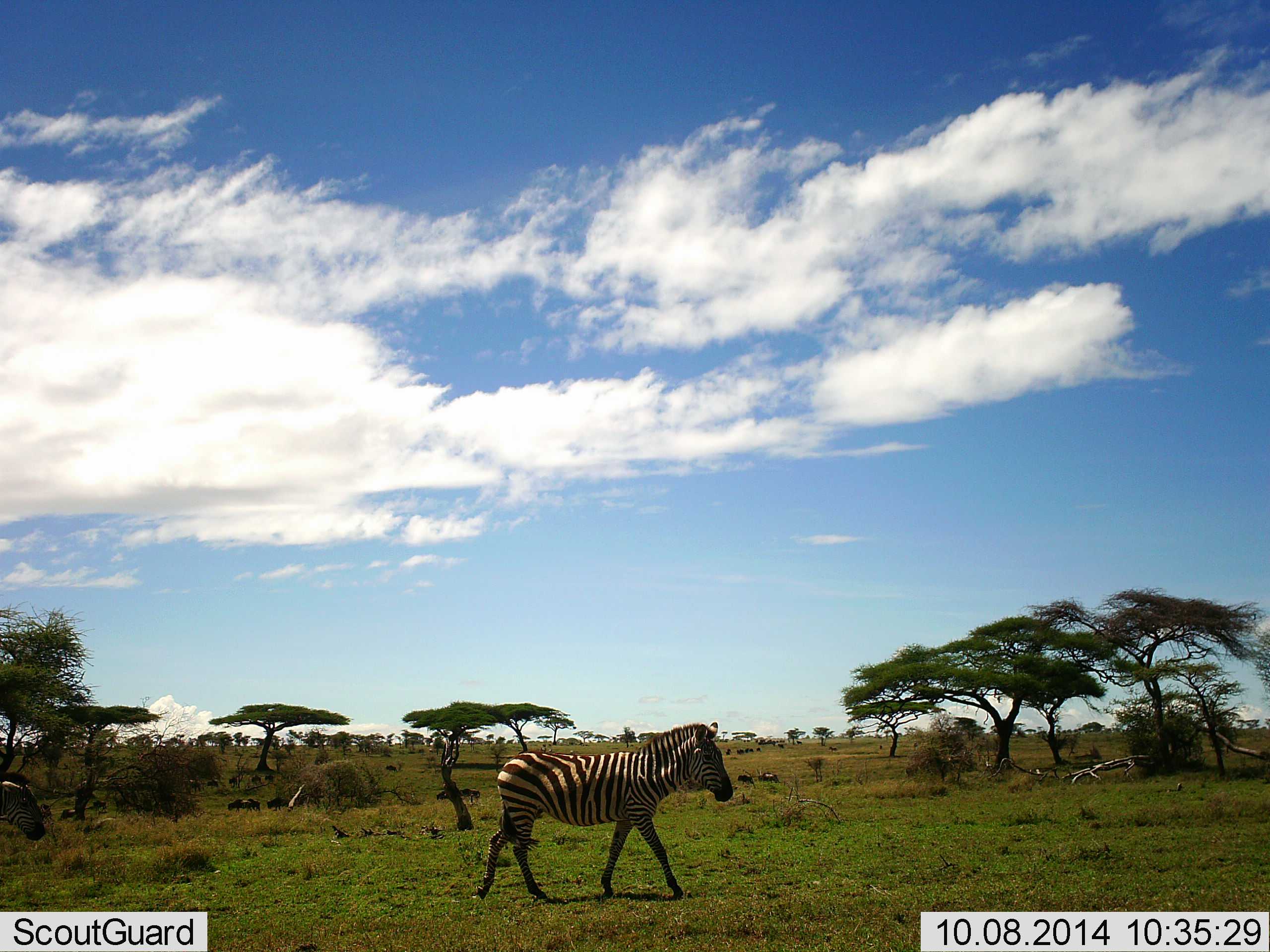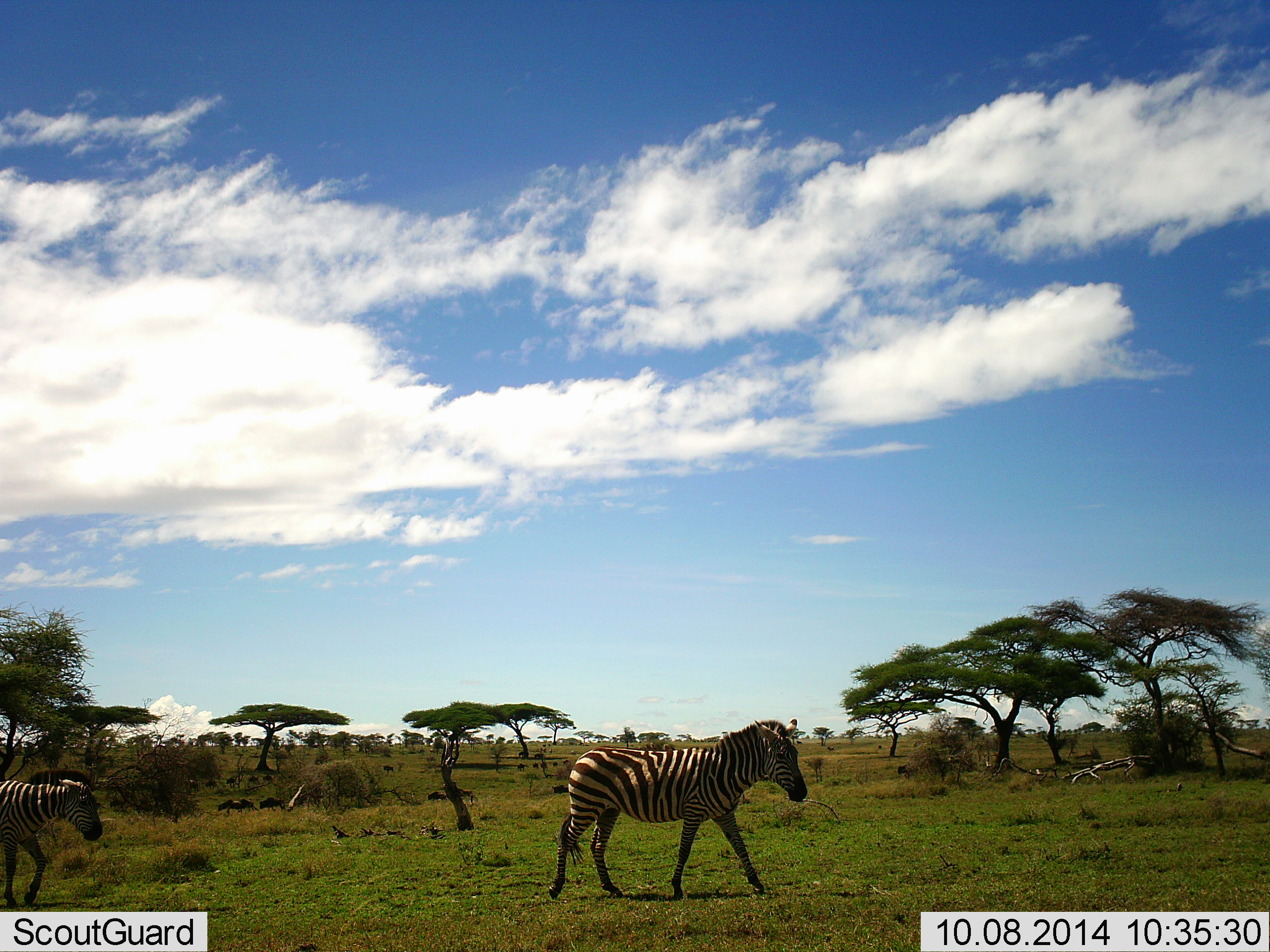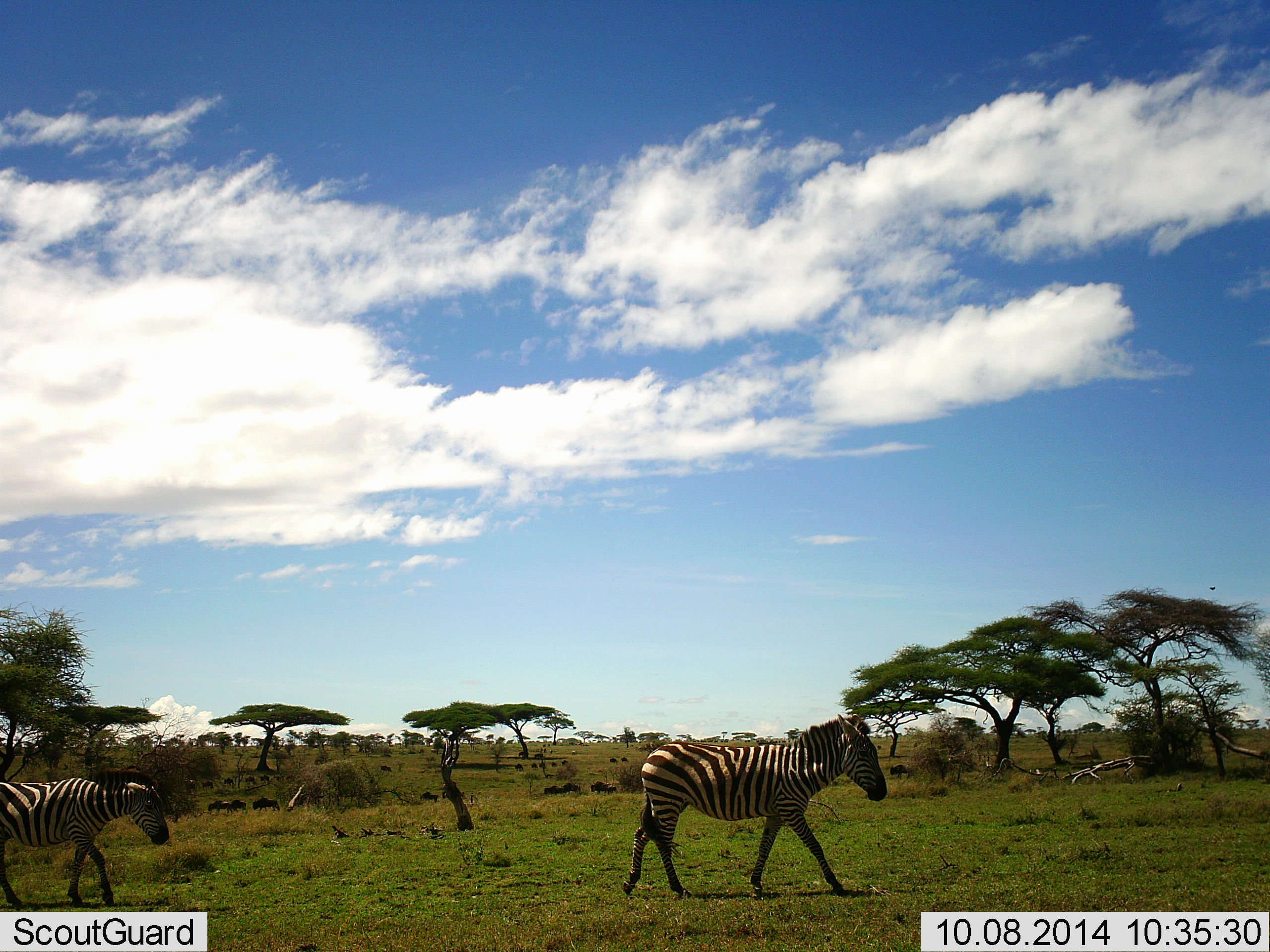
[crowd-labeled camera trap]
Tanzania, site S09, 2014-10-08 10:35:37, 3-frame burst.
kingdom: Animalia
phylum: Chordata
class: Mammalia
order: Perissodactyla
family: Equidae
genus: Equus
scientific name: Equus quagga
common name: plains zebra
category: zebra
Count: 2.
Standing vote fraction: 11%.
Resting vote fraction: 0%.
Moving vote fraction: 100%.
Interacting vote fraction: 0%.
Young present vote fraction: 6%.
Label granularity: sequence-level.